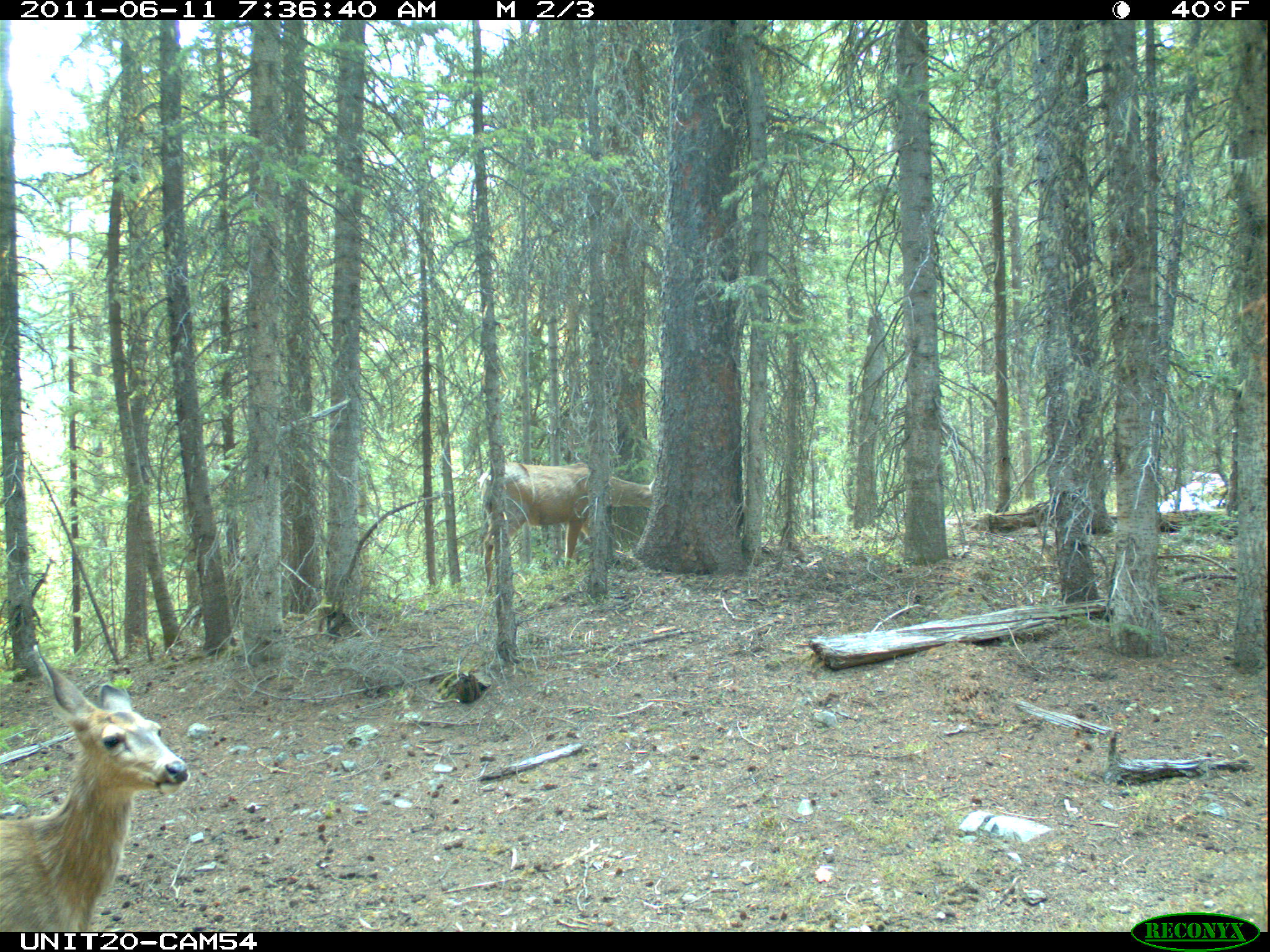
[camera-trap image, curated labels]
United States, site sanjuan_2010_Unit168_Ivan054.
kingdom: Animalia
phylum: Chordata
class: Mammalia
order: Artiodactyla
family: Cervidae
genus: Odocoileus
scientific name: Odocoileus hemionus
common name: mule deer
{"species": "Odocoileus hemionus (mule deer)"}